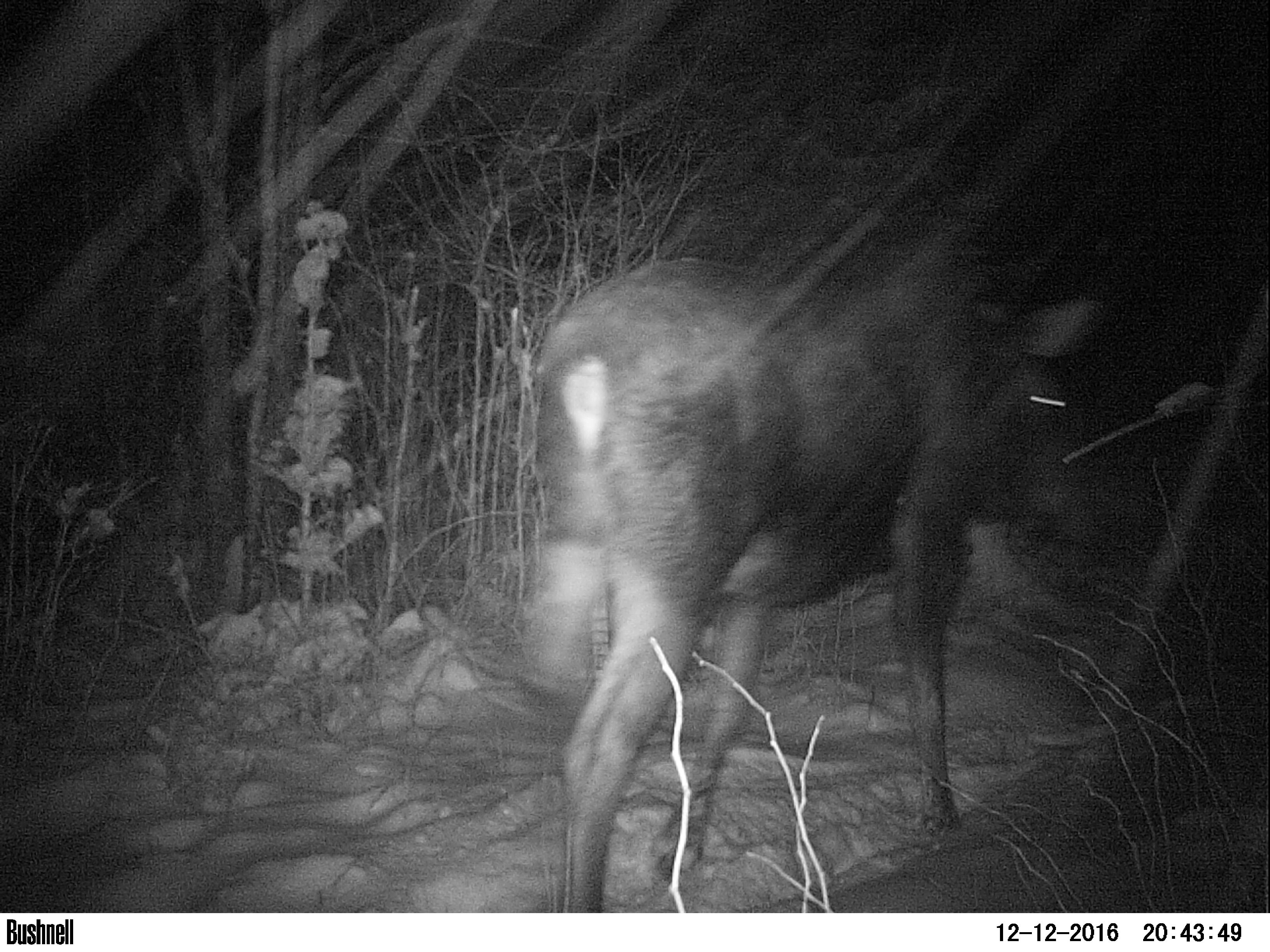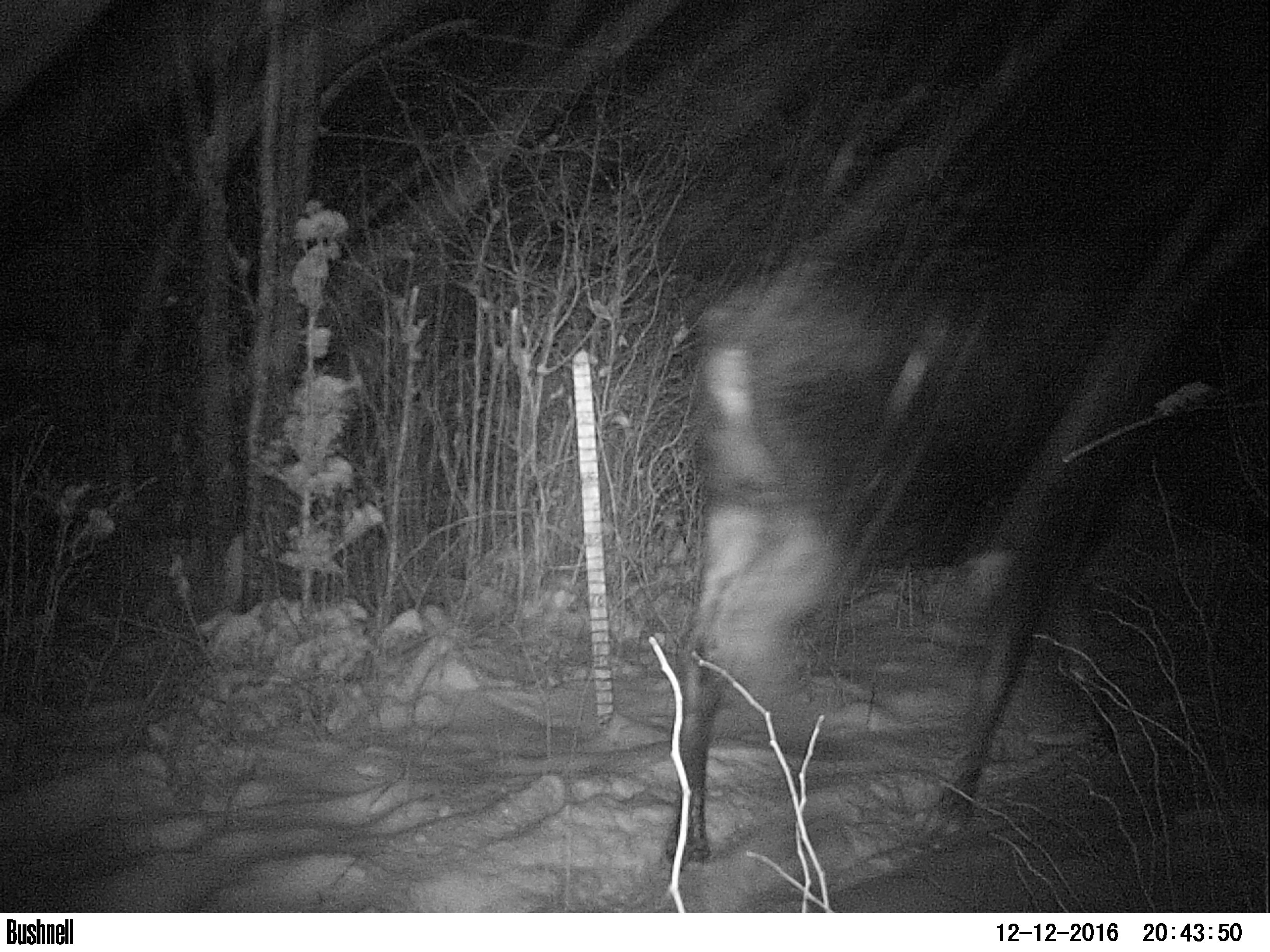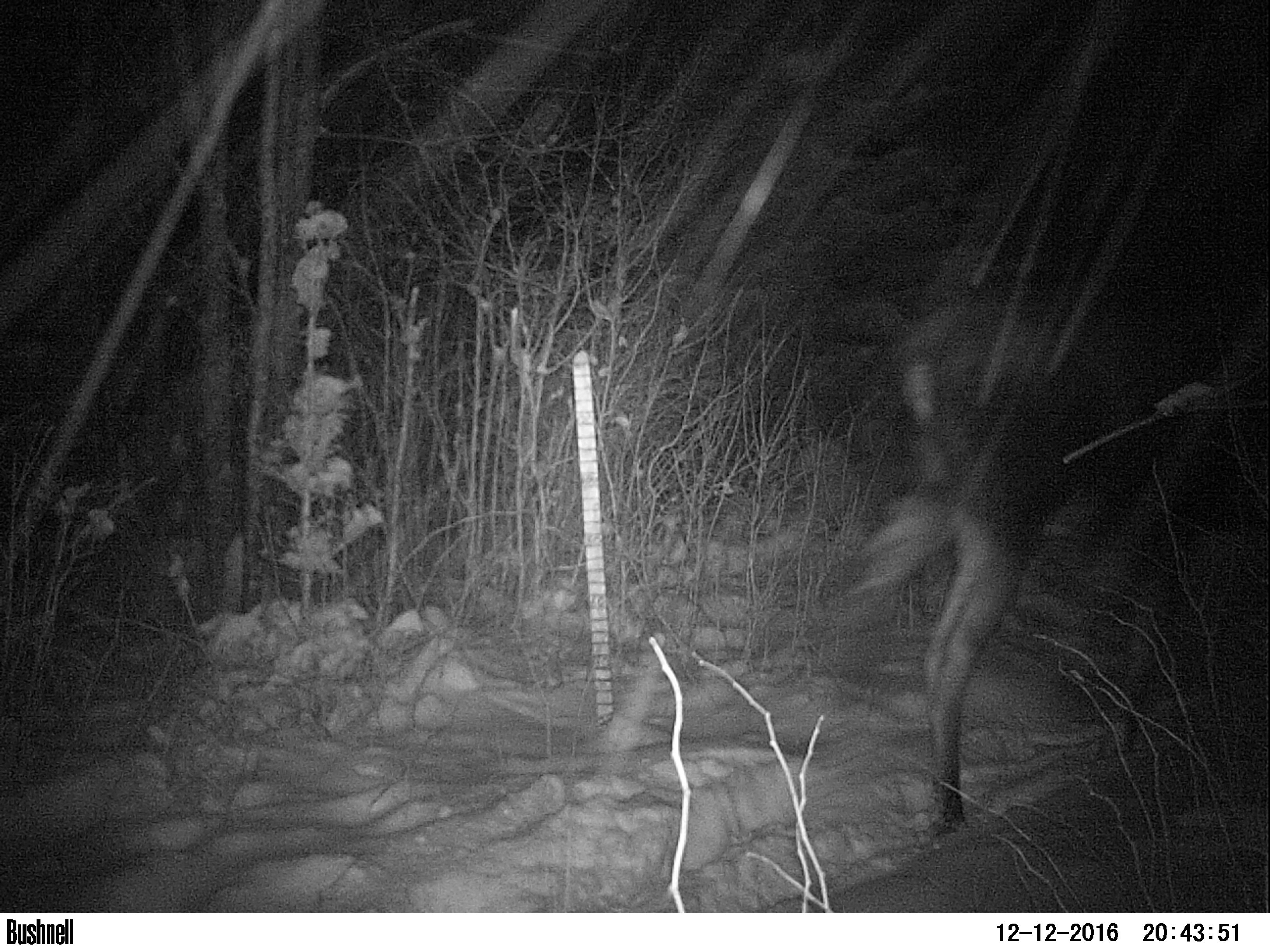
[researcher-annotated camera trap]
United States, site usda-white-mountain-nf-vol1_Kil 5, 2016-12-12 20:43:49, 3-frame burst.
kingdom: Animalia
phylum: Chordata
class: Mammalia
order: Artiodactyla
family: Cervidae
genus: Alces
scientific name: Alces alces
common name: moose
Moose (Alces alces).